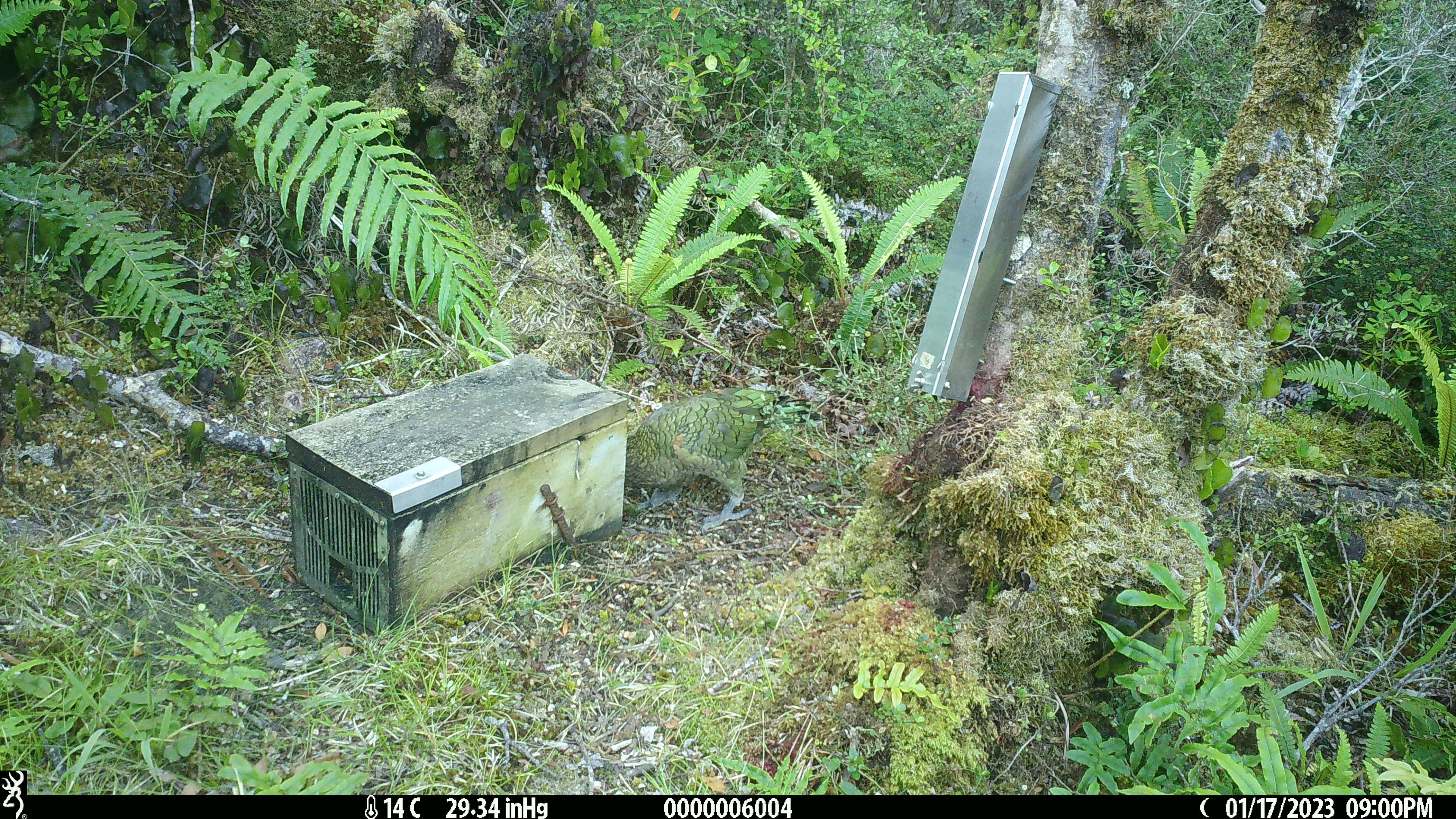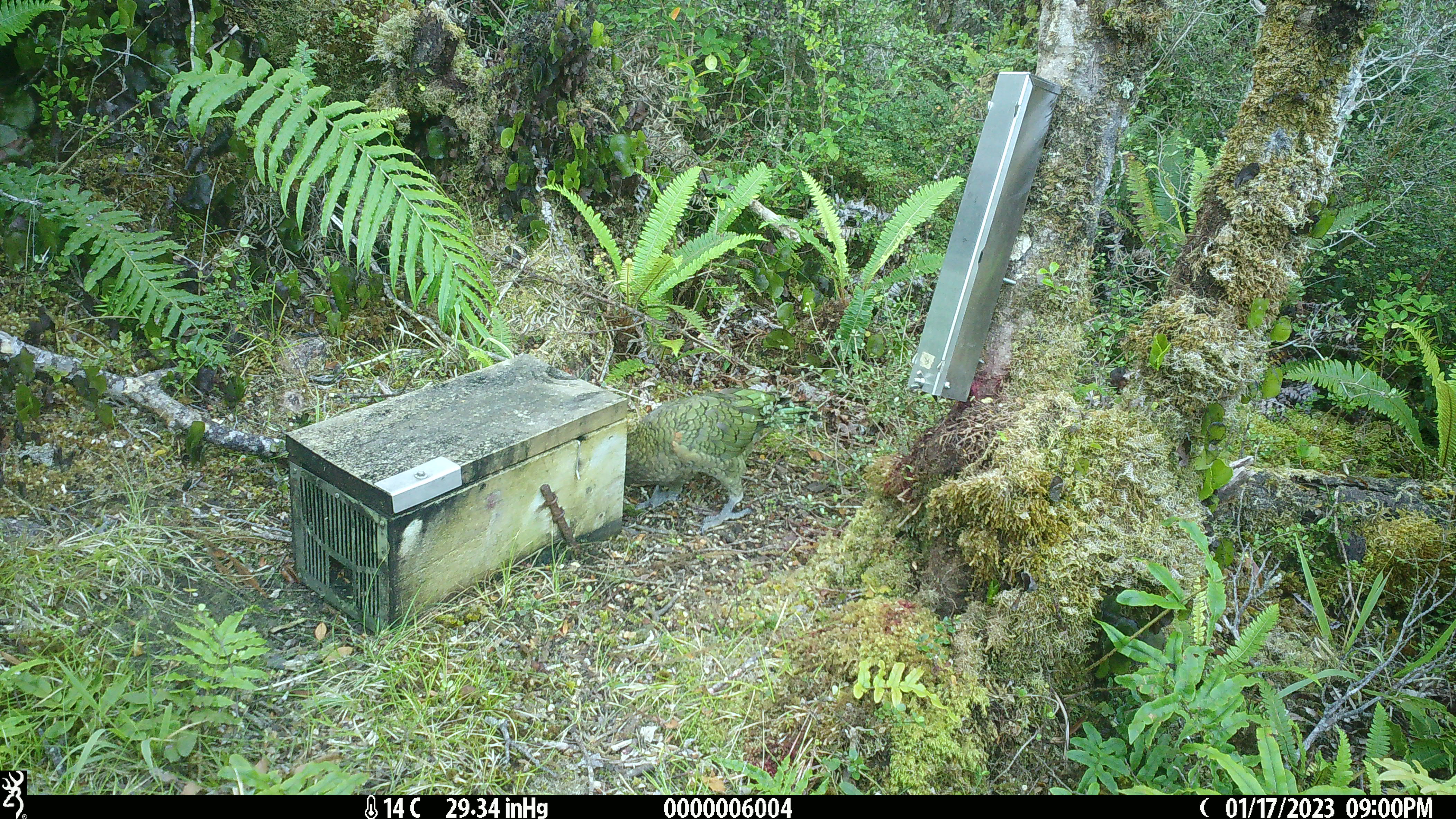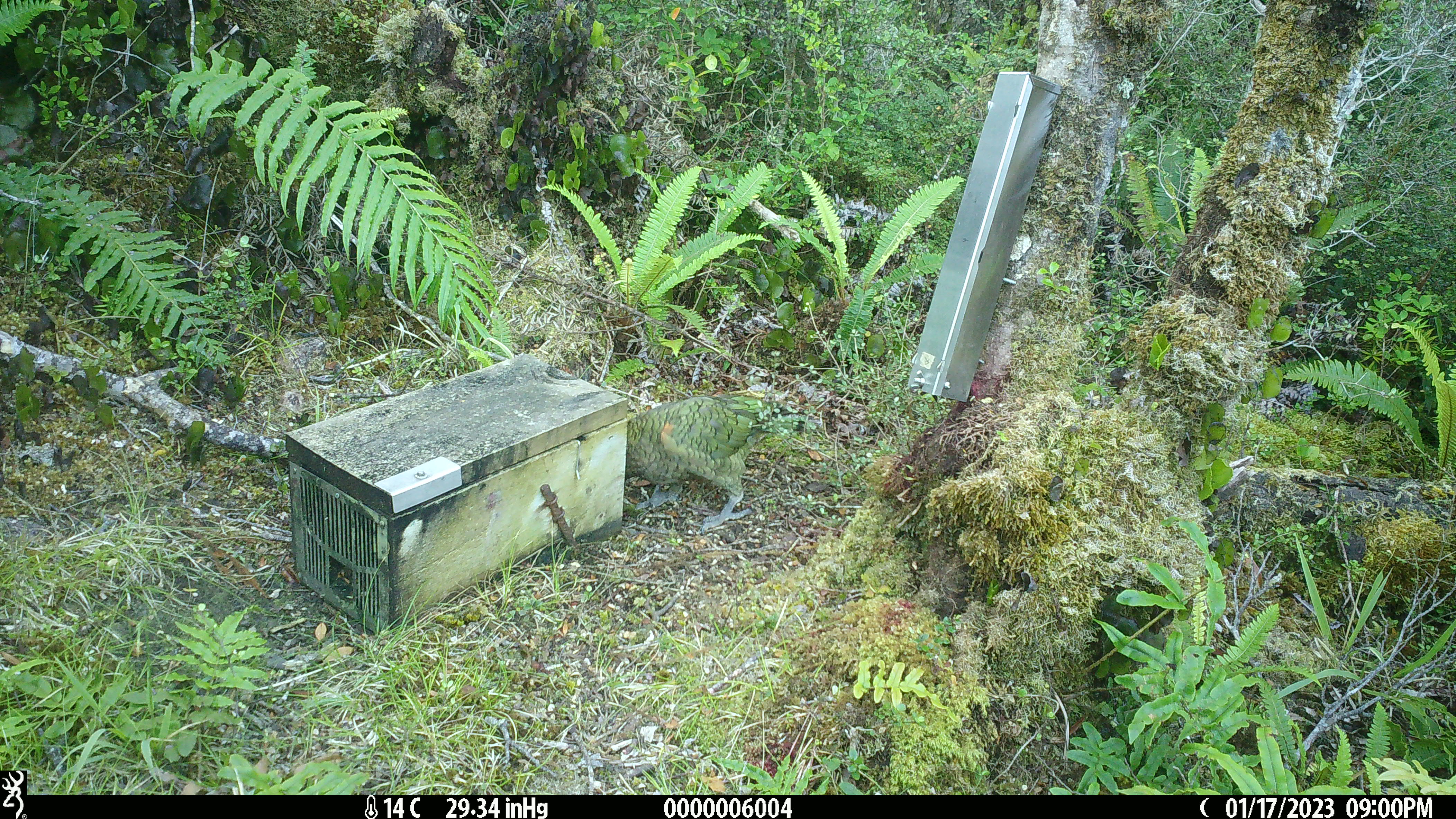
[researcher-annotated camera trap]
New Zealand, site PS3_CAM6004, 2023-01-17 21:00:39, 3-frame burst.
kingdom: Animalia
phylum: Chordata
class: Aves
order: Psittaciformes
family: Strigopidae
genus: Nestor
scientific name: Nestor notabilis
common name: kea